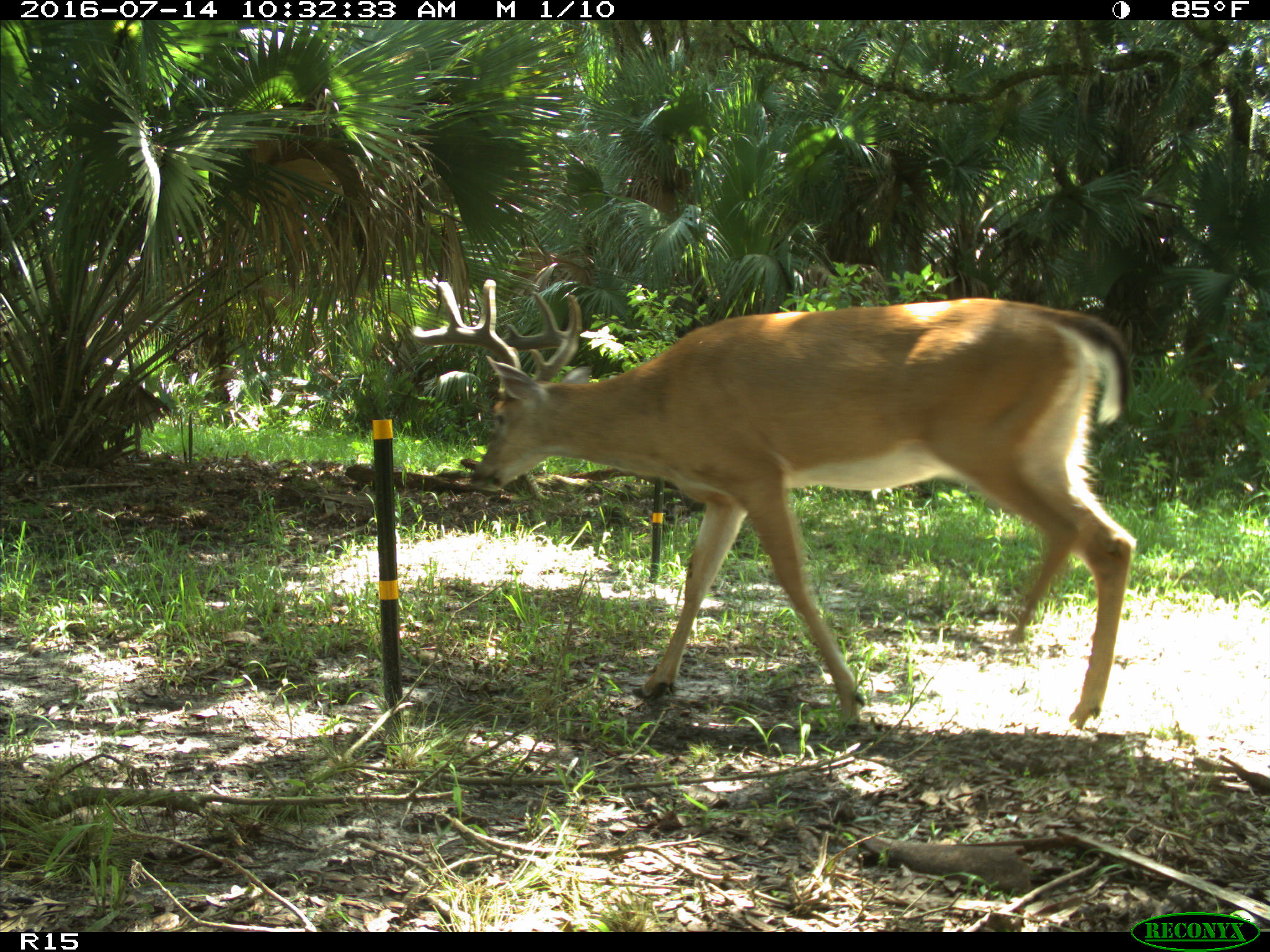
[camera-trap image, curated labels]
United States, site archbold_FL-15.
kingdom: Animalia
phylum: Chordata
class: Mammalia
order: Artiodactyla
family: Cervidae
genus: Odocoileus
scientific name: Odocoileus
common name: deer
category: unidentified deer